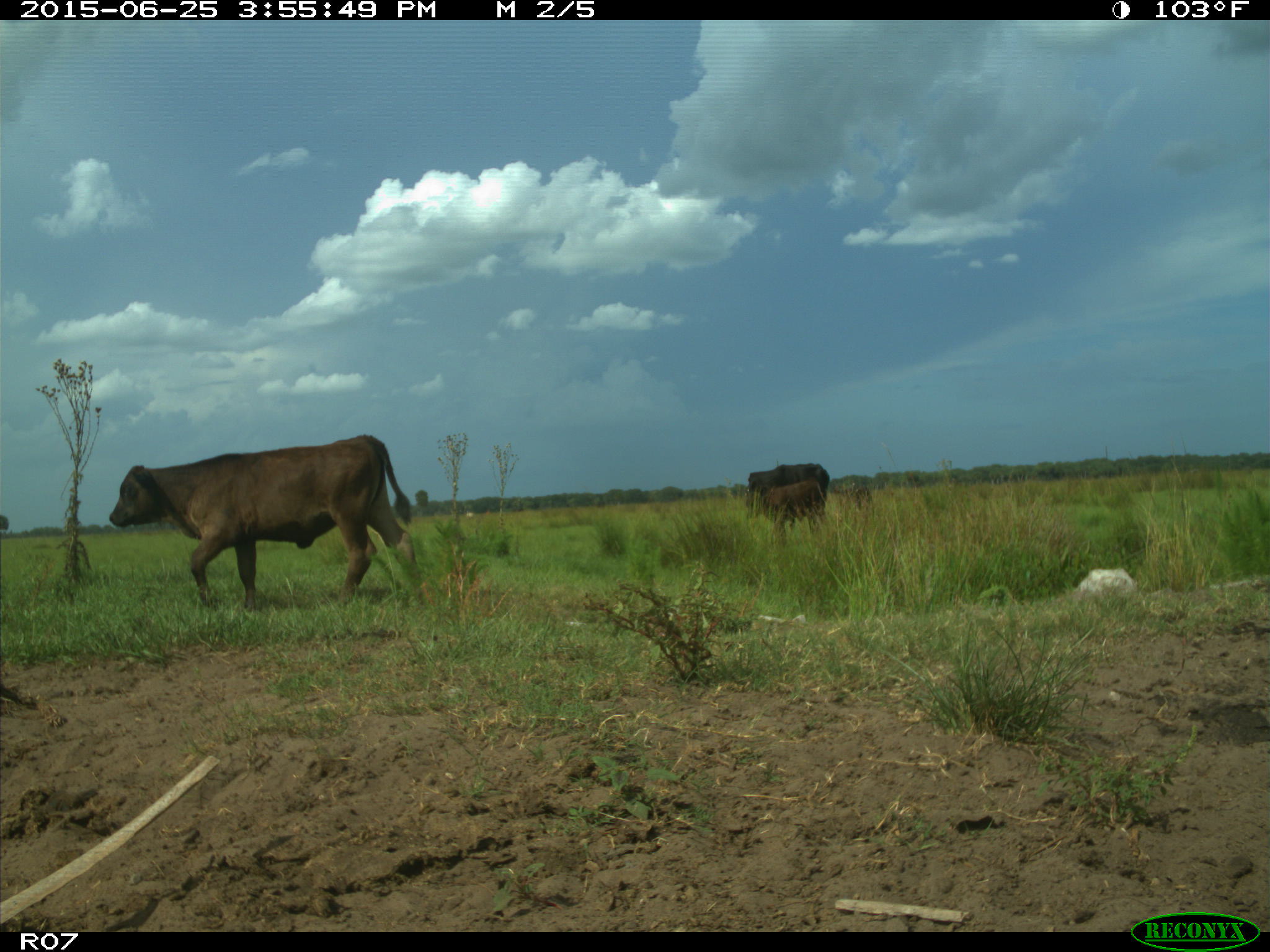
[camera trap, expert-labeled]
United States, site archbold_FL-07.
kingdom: Animalia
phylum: Chordata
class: Mammalia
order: Artiodactyla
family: Bovidae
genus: Bos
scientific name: Bos taurus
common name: domestic cow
Bos taurus (domestic cow).